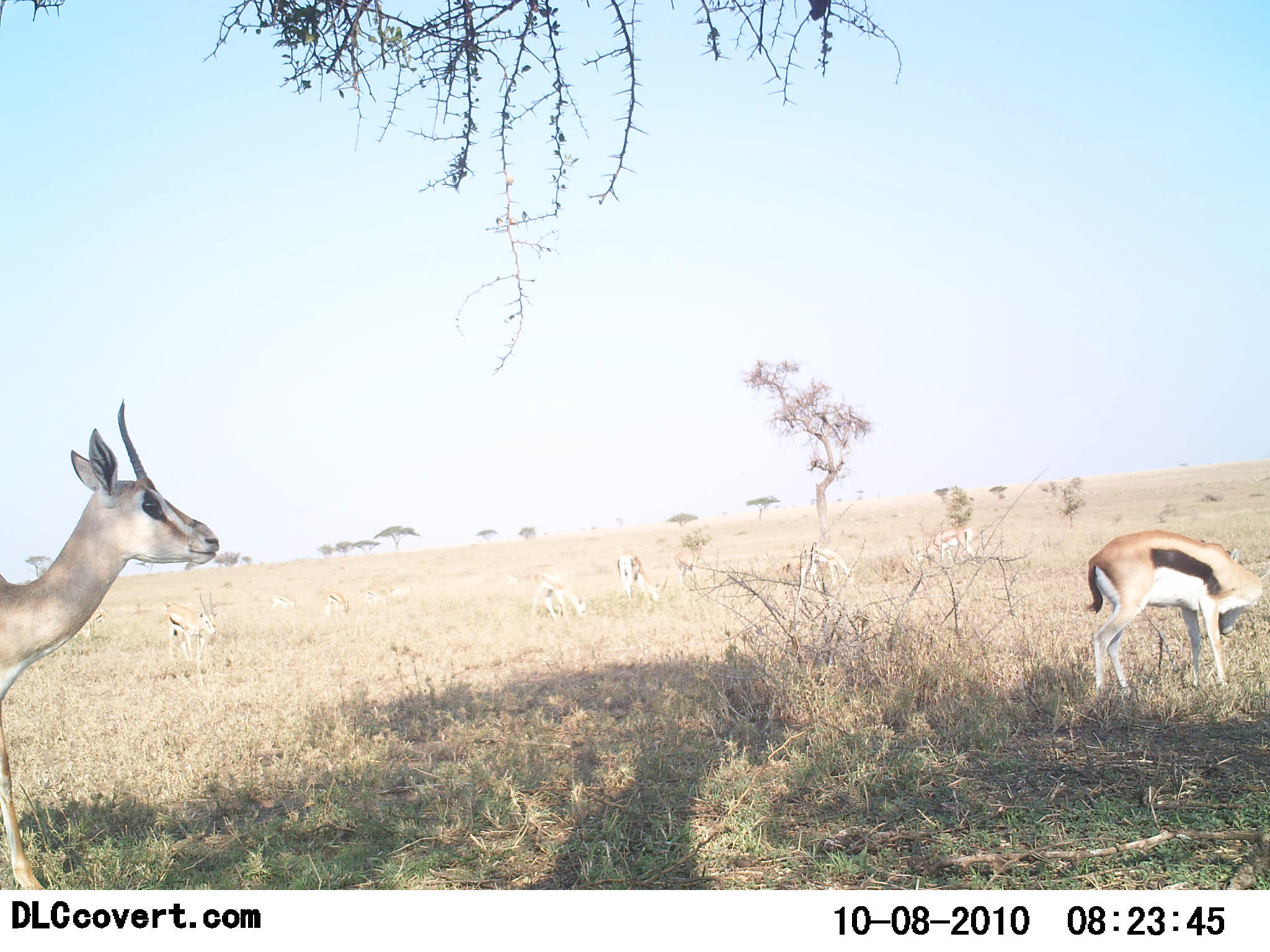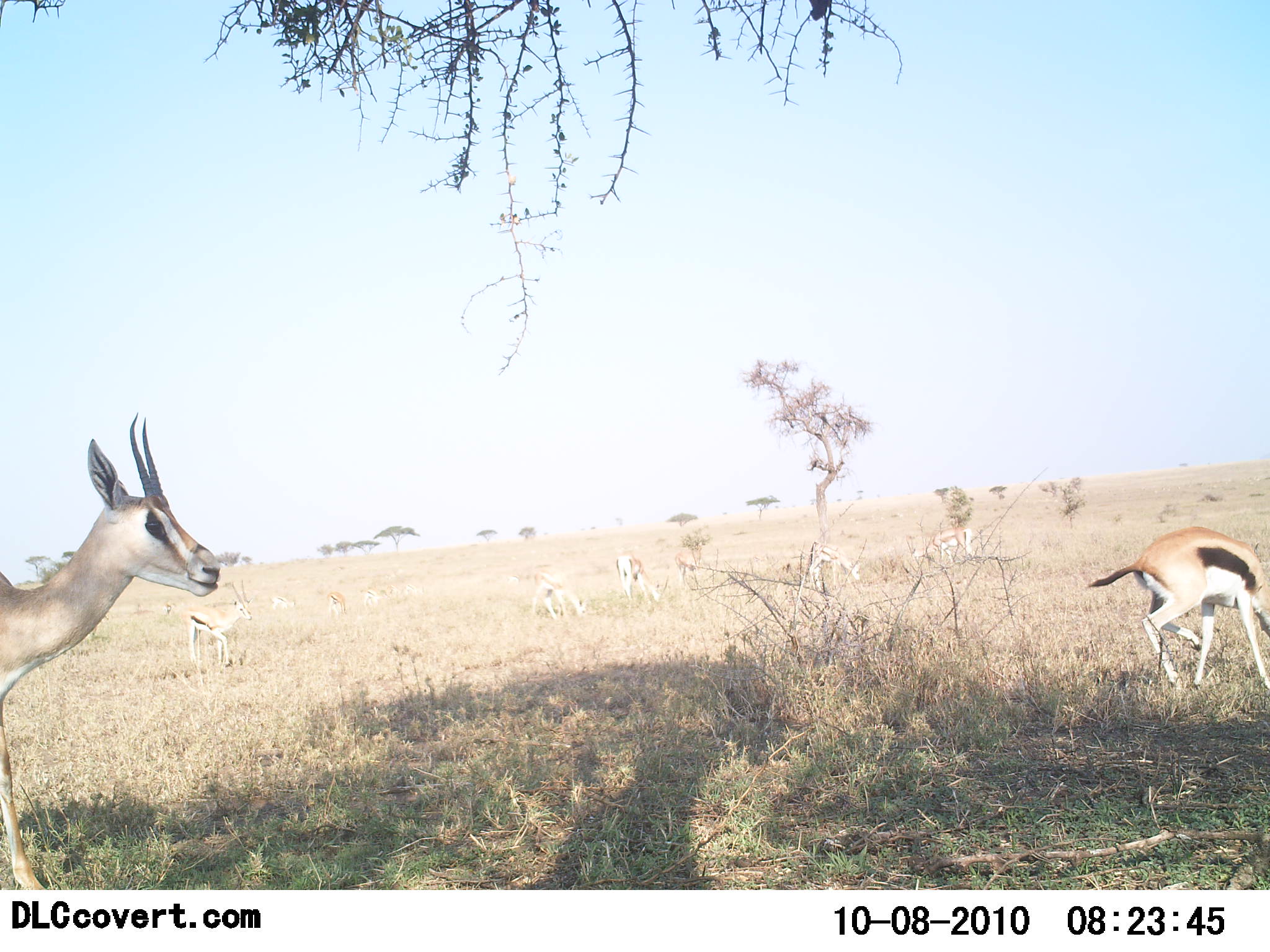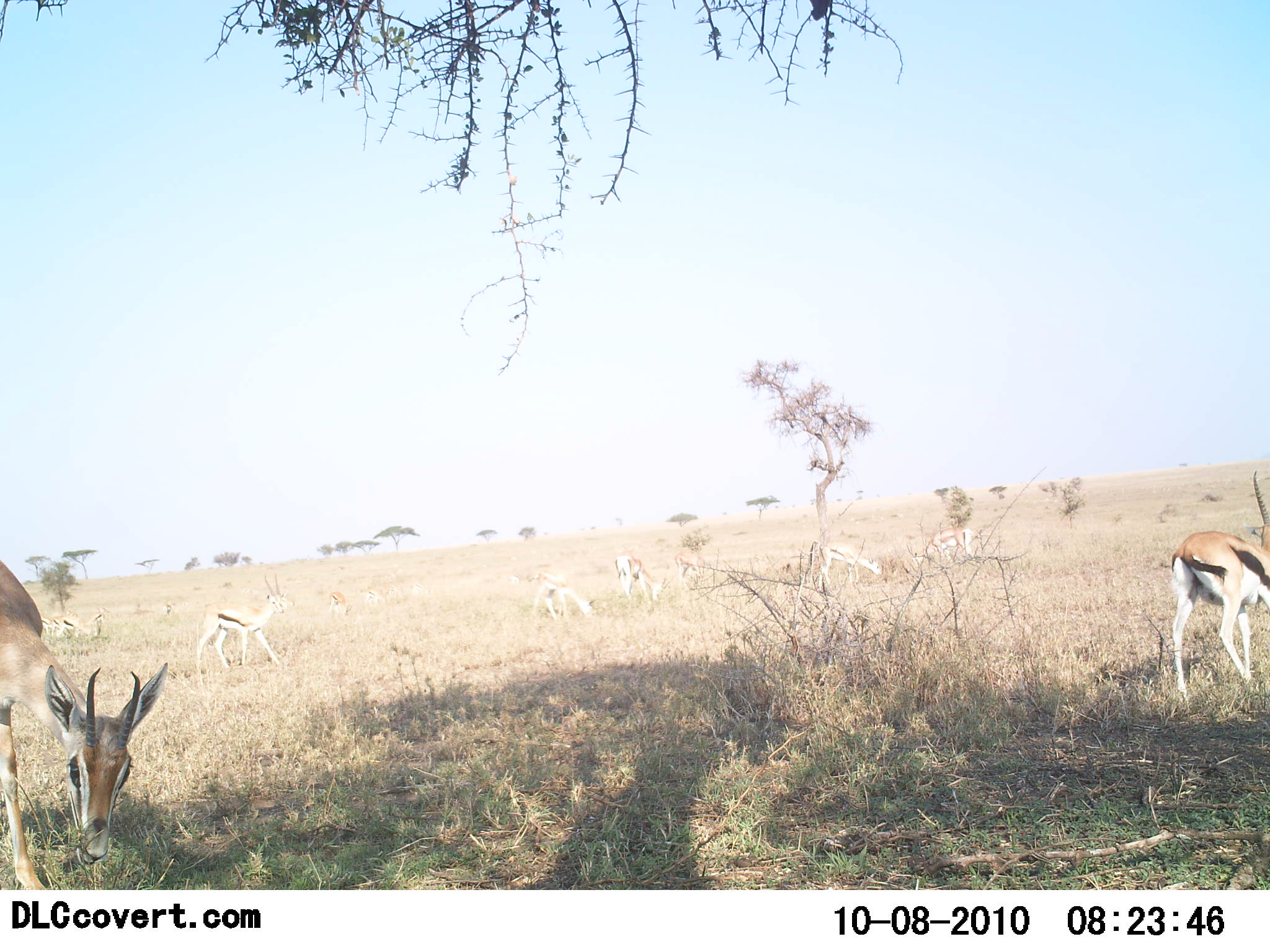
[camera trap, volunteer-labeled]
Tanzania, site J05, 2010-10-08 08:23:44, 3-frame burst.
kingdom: Animalia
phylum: Chordata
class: Mammalia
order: Artiodactyla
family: Bovidae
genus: Eudorcas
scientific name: Eudorcas thomsonii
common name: thomson's gazelle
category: gazellethomsons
Gazellethomsons (thomson's gazelle) (Eudorcas thomsonii), count 7. Behavior (volunteer vote fractions): standing 57%, resting 7%, moving 43%, interacting 0%. Young present (vote fraction): 7%. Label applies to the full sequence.